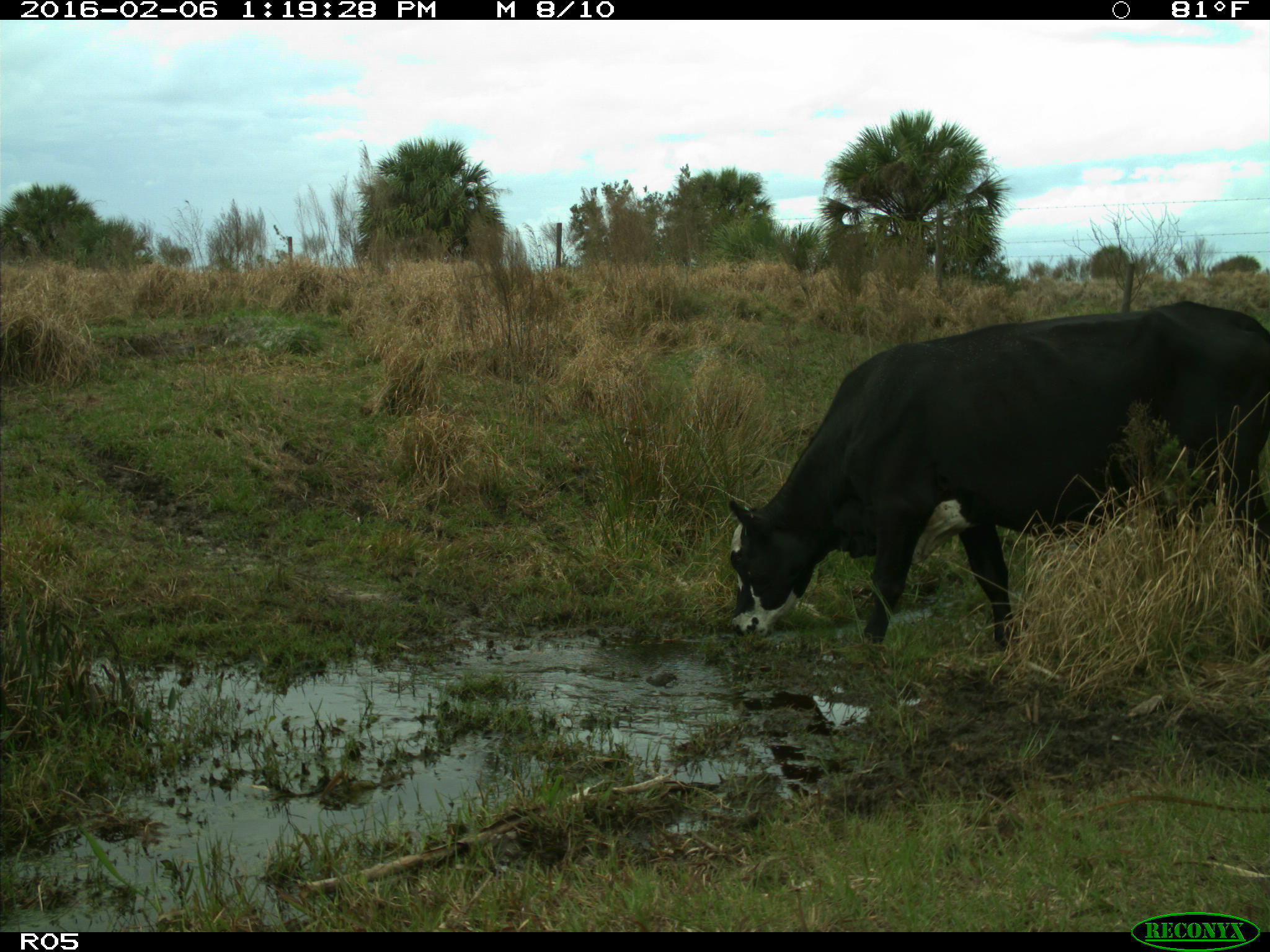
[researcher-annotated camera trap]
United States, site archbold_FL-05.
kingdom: Animalia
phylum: Chordata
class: Mammalia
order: Artiodactyla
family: Bovidae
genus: Bos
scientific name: Bos taurus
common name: domestic cow